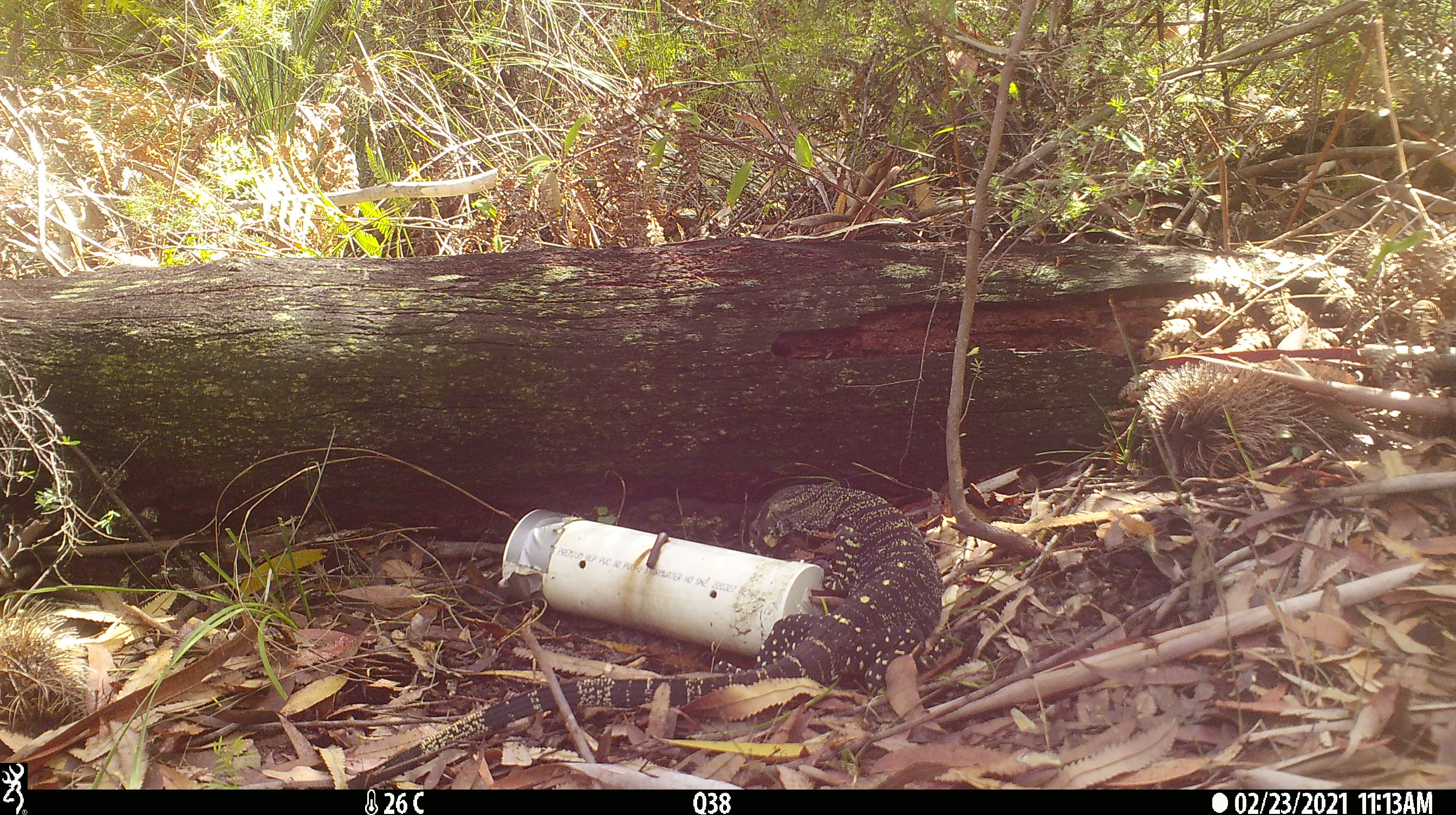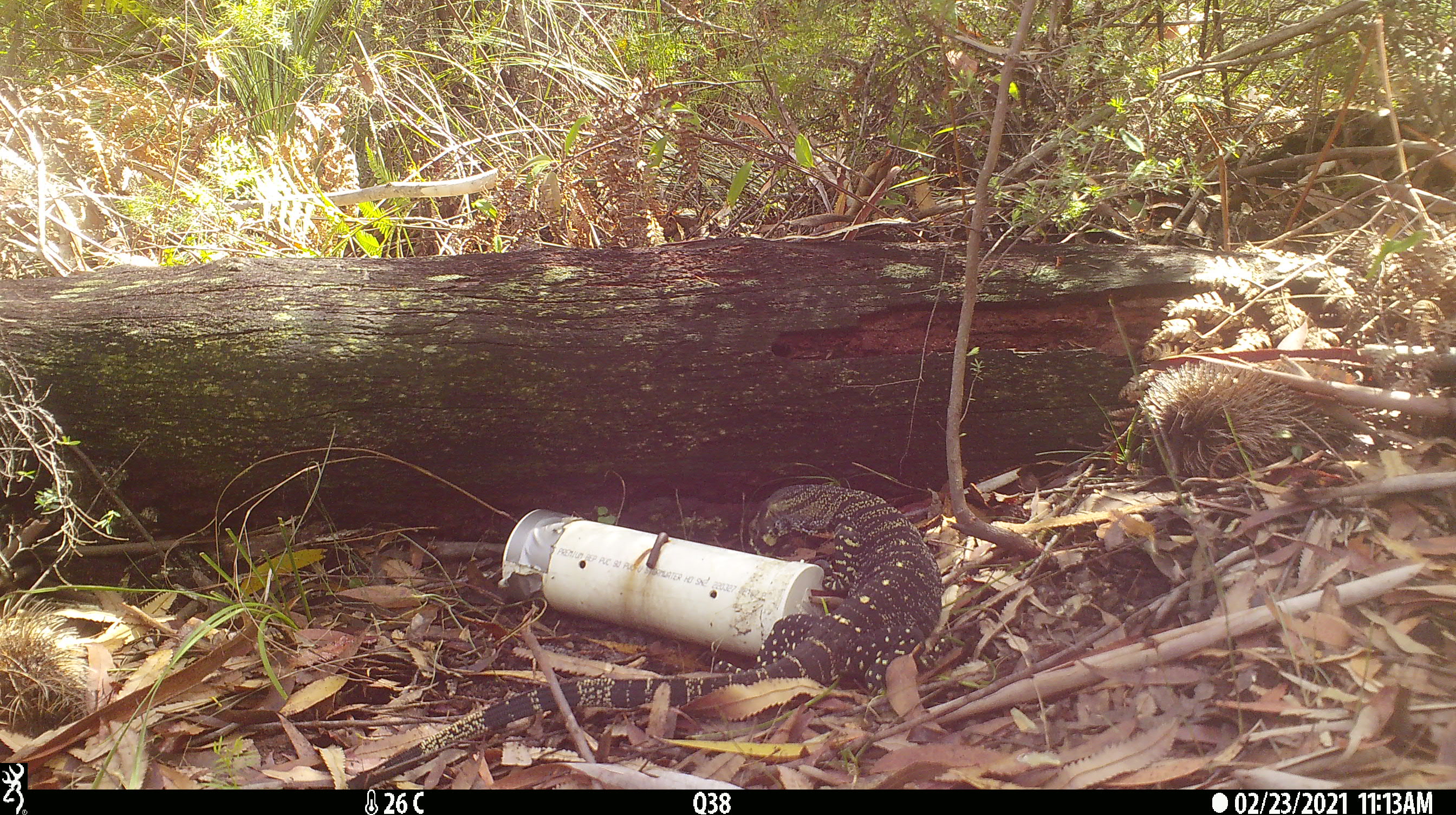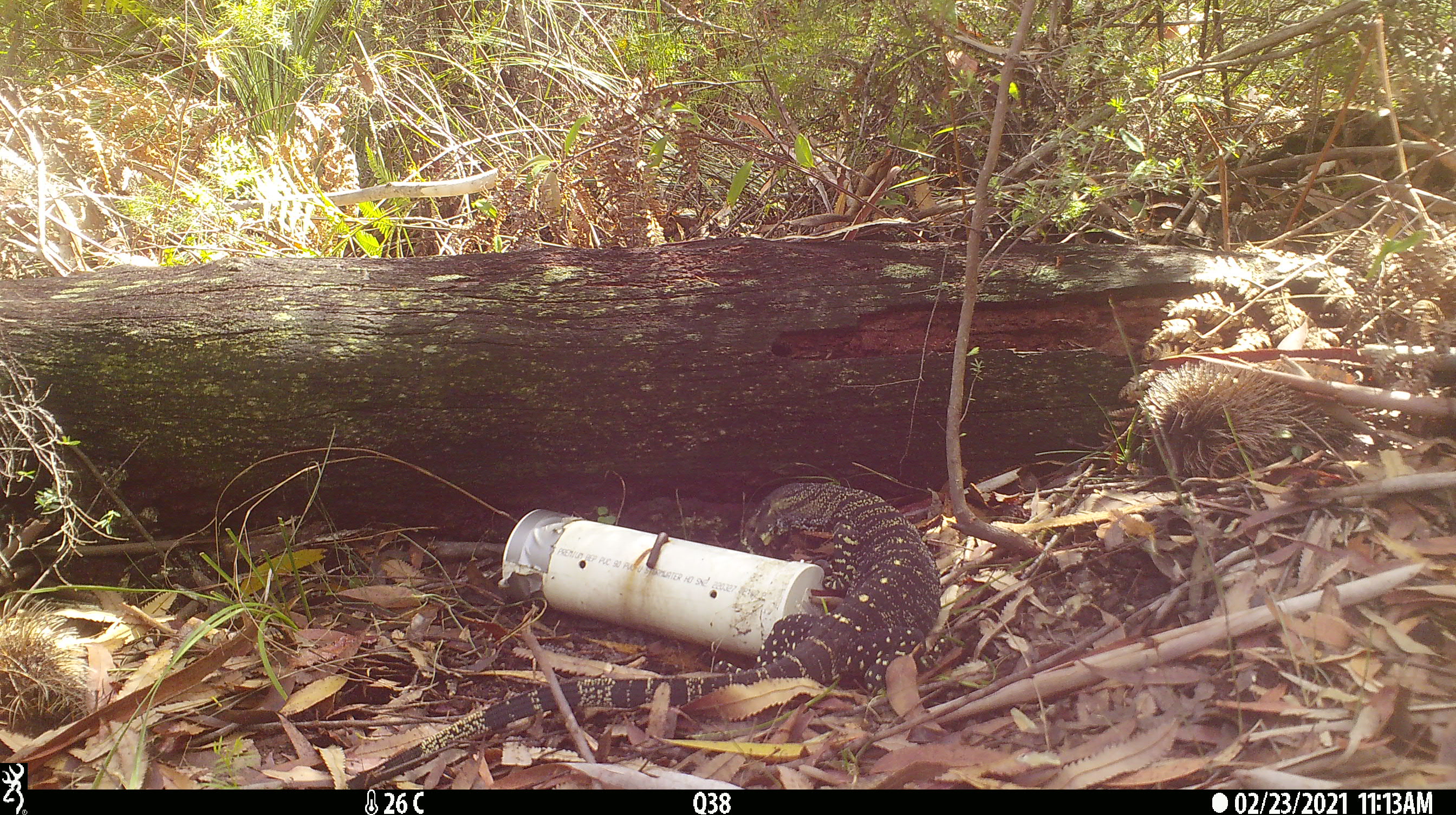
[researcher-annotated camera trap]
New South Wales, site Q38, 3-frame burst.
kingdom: Animalia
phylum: Chordata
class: Reptilia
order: Squamata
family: Varanidae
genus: Varanus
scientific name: Varanus varius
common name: lace monitor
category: goanna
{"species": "goanna (lace monitor) (Varanus varius)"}